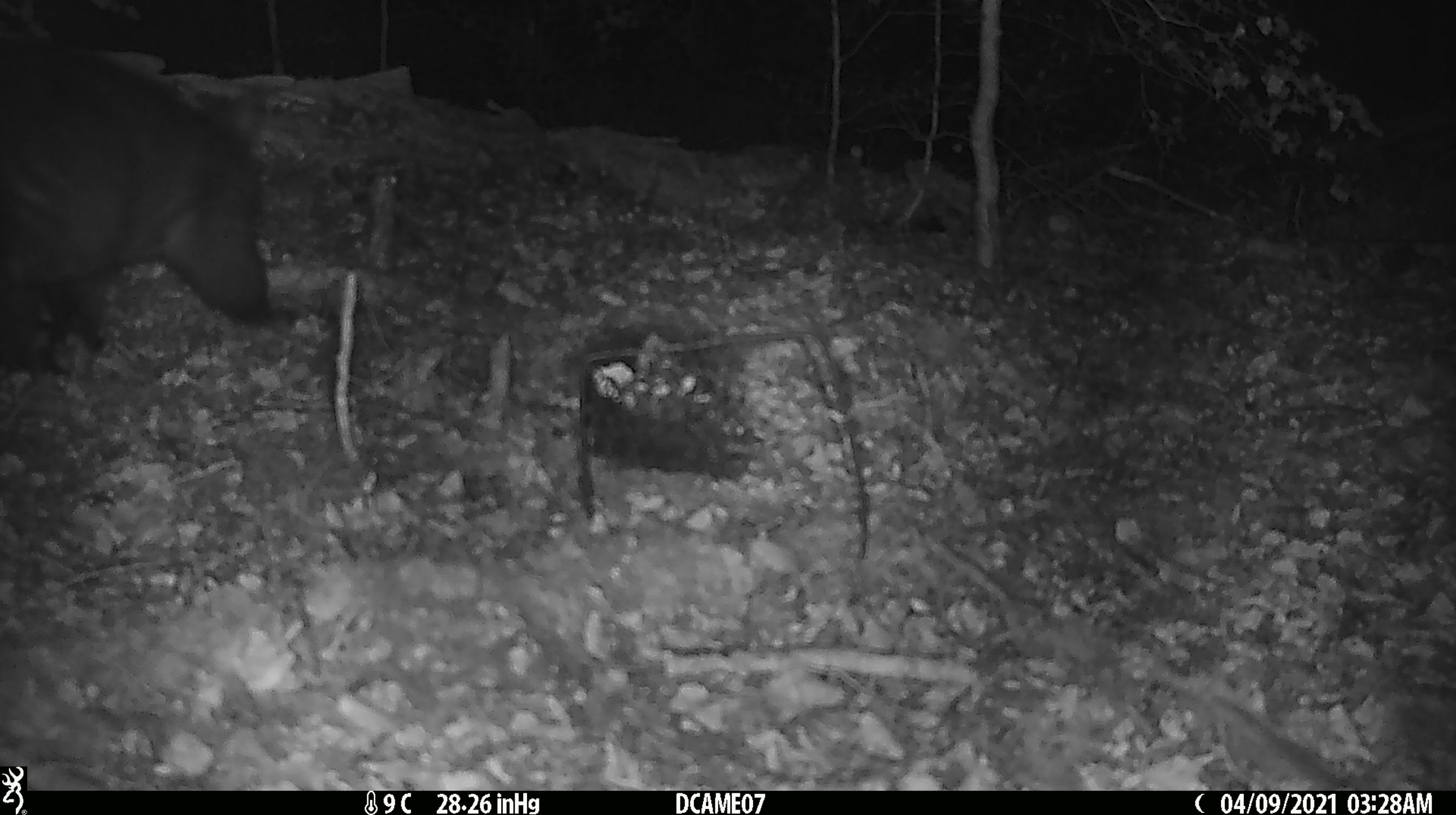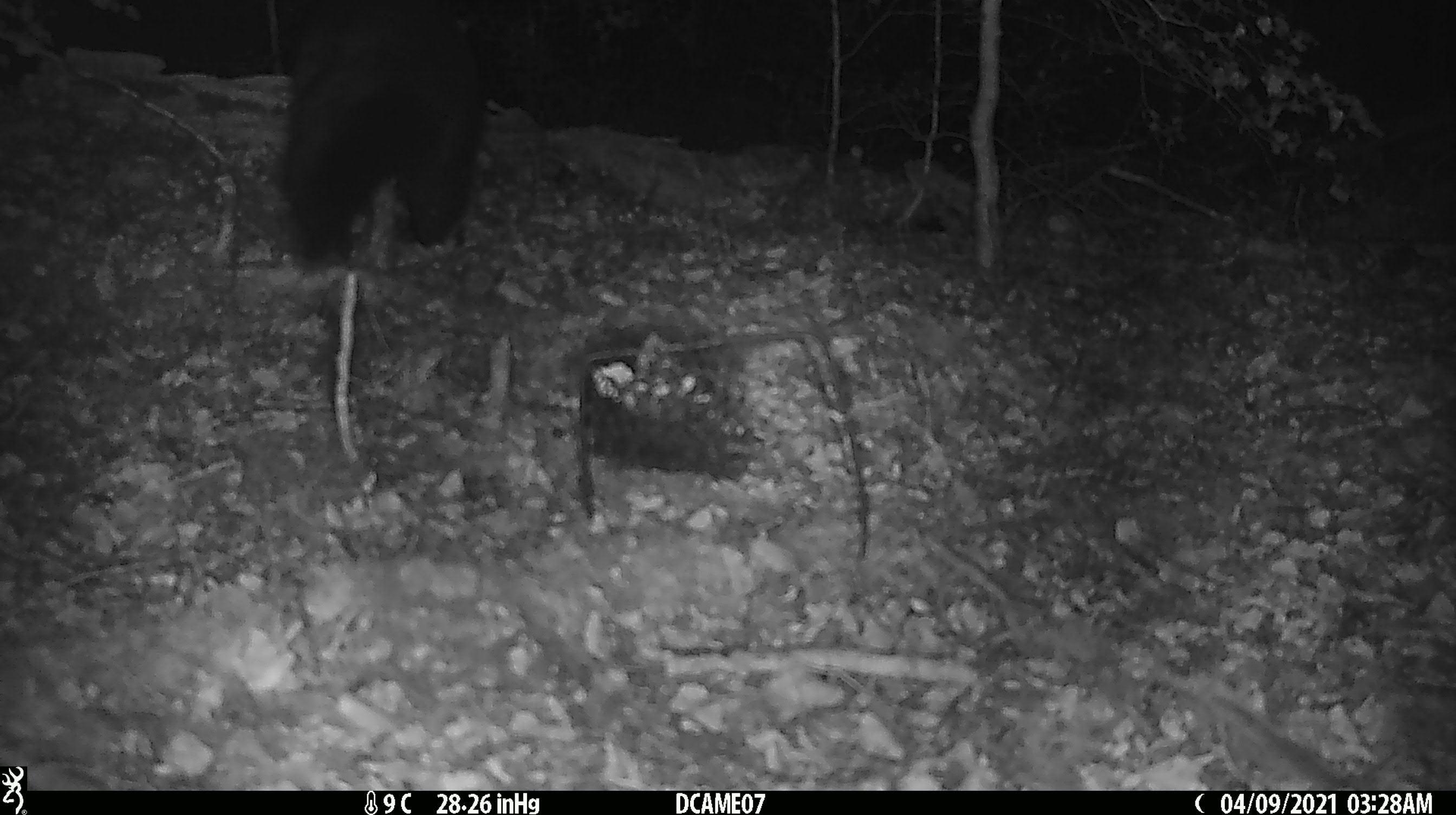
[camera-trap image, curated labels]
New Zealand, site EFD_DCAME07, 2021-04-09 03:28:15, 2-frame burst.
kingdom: Animalia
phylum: Chordata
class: Mammalia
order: Diprotodontia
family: Phalangeridae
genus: Trichosurus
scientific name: Trichosurus vulpecula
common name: common brushtail possum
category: possum